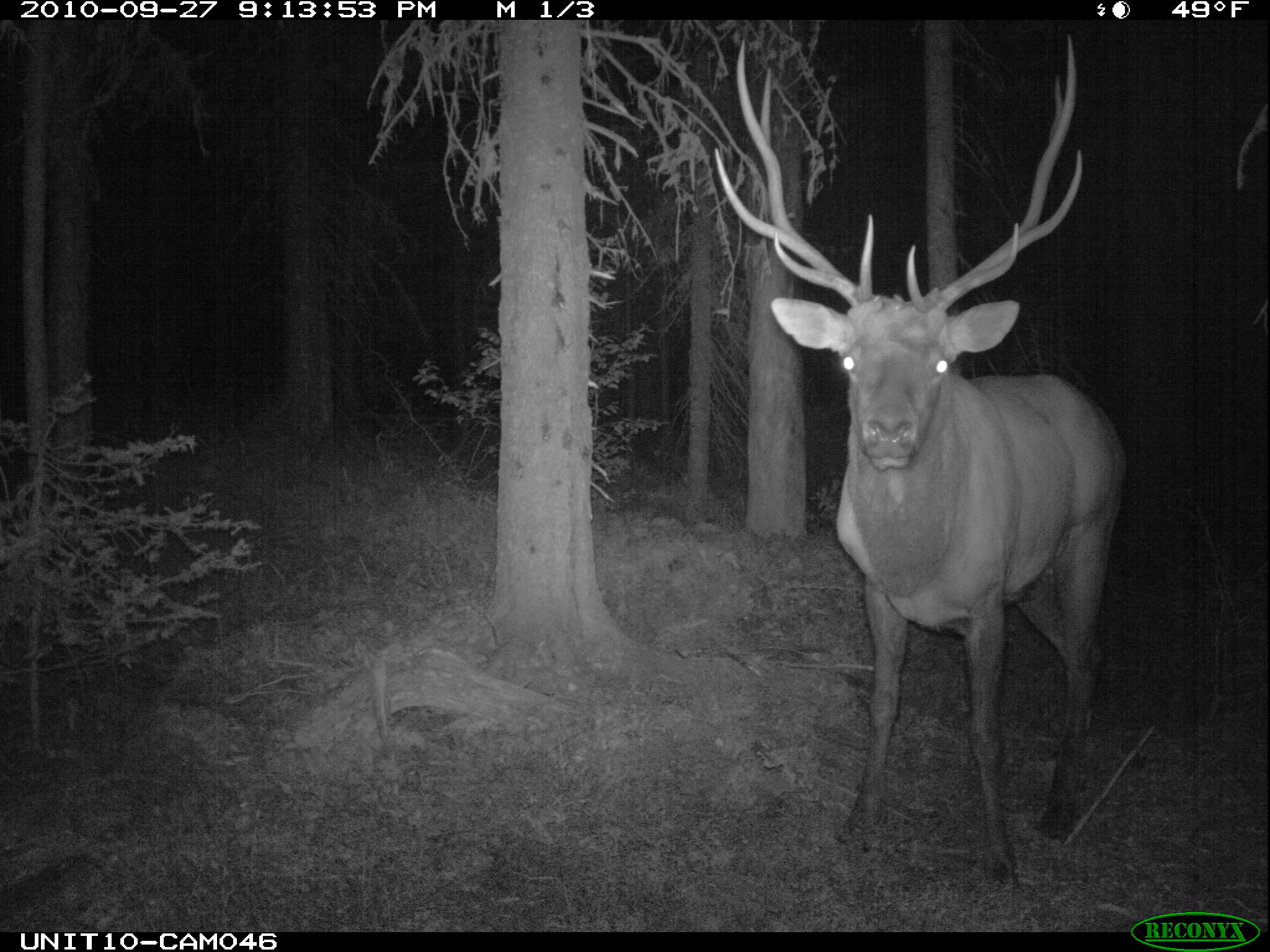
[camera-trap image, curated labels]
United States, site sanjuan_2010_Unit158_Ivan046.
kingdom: Animalia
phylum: Chordata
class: Mammalia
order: Artiodactyla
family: Cervidae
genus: Cervus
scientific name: Cervus elaphus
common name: red deer